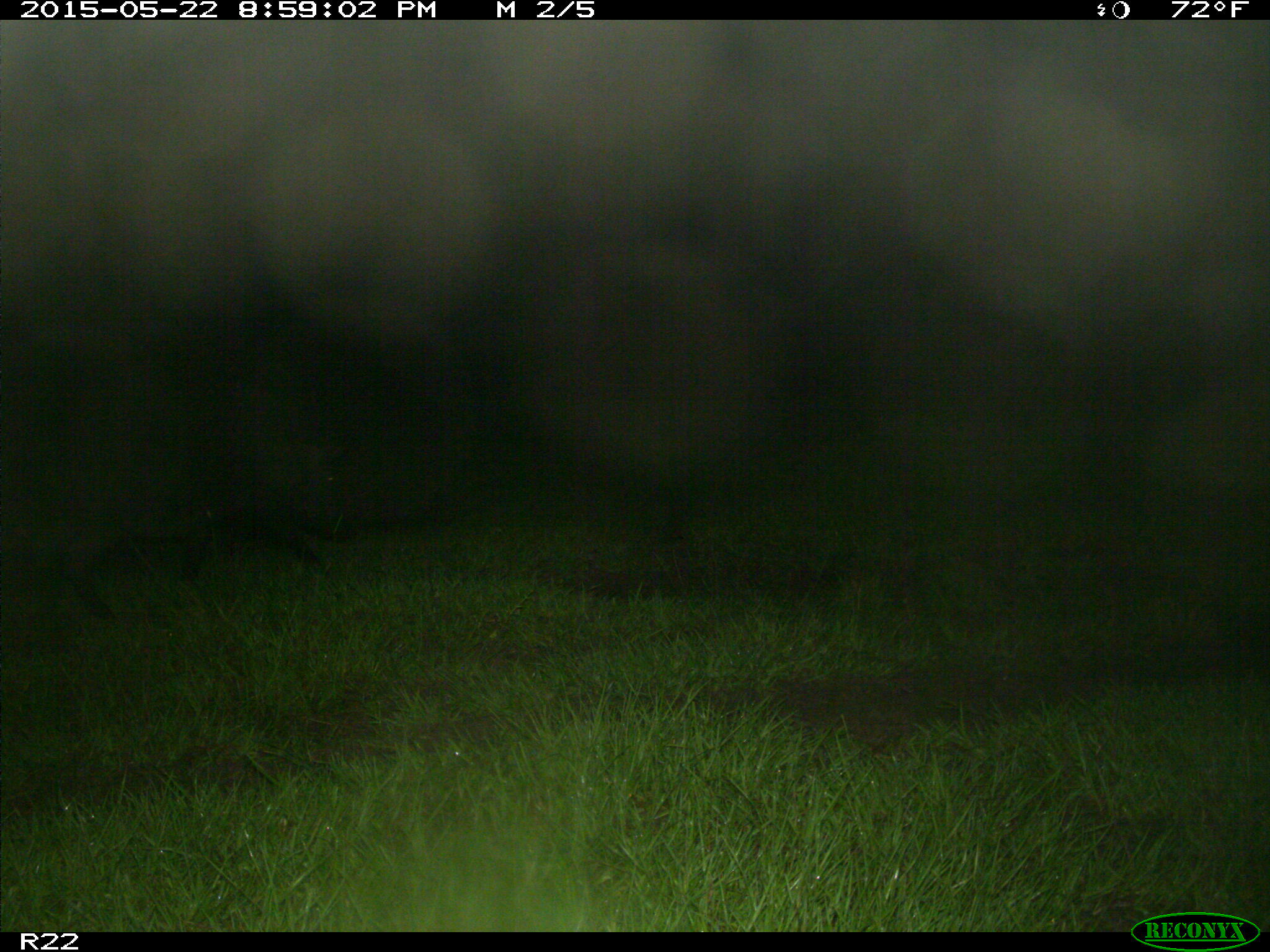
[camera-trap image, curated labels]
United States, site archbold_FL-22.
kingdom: Animalia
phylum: Chordata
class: Mammalia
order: Artiodactyla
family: Bovidae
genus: Bos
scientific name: Bos taurus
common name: domestic cow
Bos taurus (domestic cow).